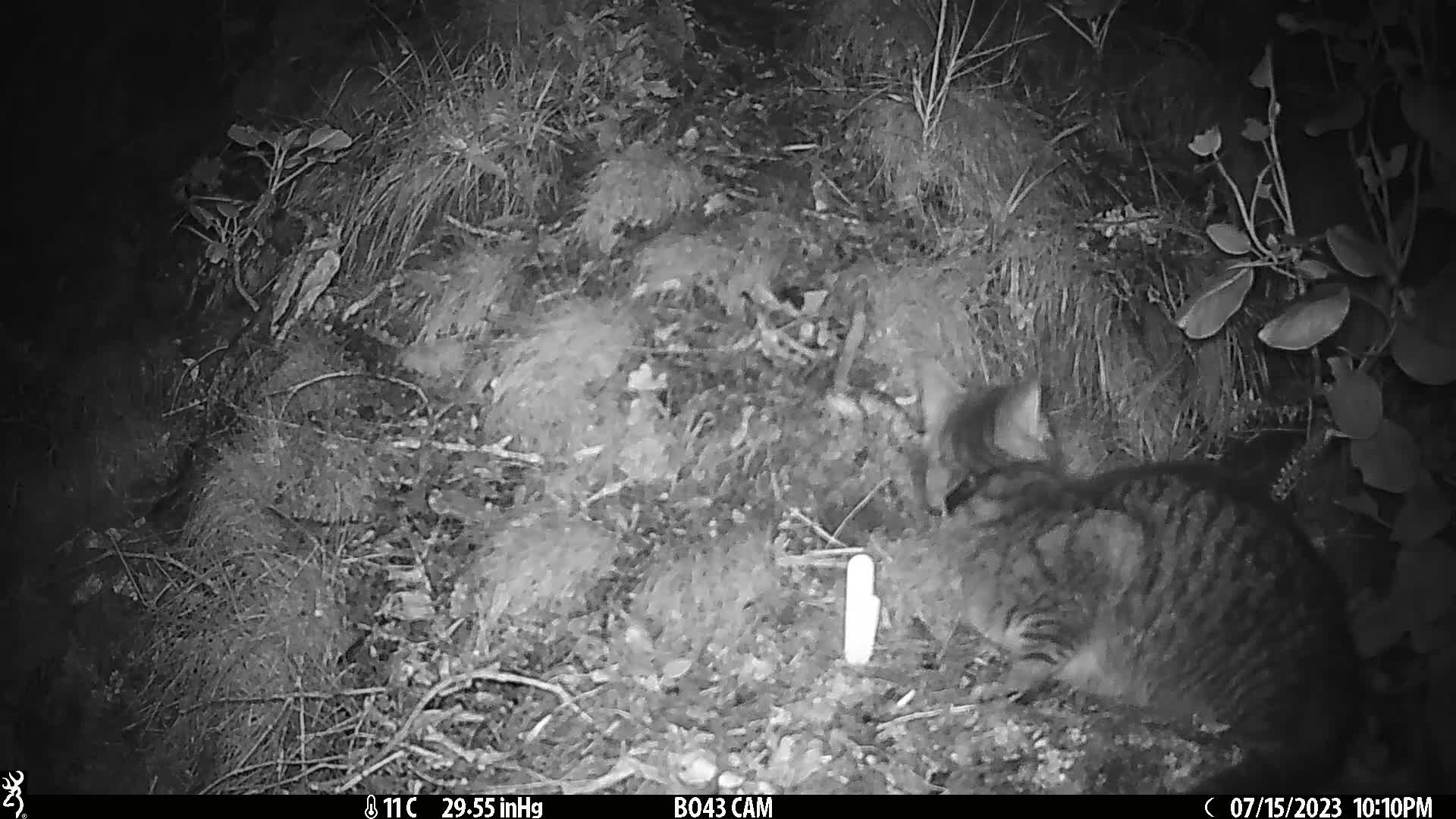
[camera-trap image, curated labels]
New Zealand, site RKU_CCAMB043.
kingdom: Animalia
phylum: Chordata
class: Mammalia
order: Carnivora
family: Felidae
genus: Felis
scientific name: Felis catus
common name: domestic cat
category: cat